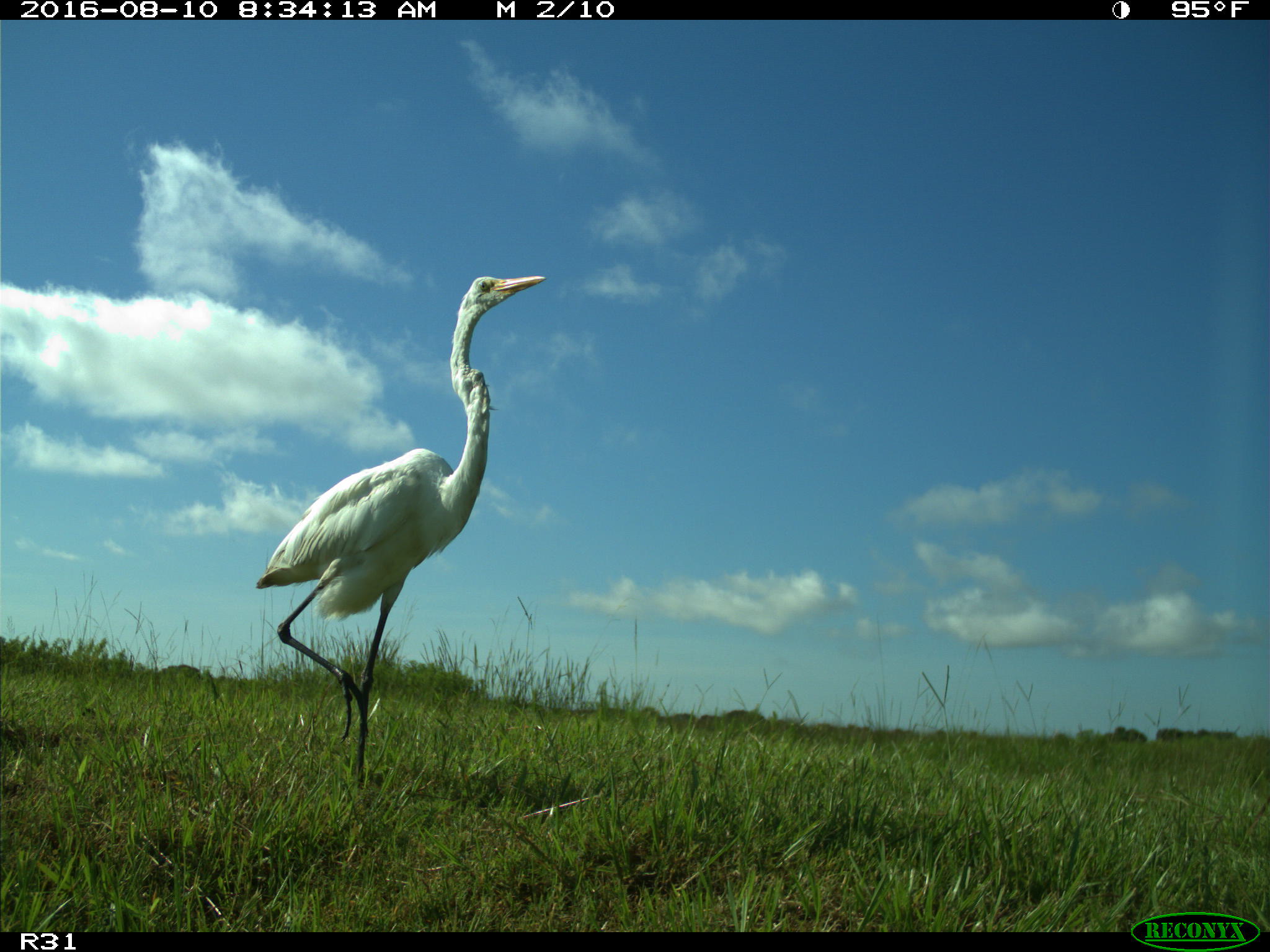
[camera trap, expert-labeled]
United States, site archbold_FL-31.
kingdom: Animalia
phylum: Chordata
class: Aves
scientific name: Aves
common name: birds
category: unidentified bird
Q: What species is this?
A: Unidentified bird (birds) (Aves).